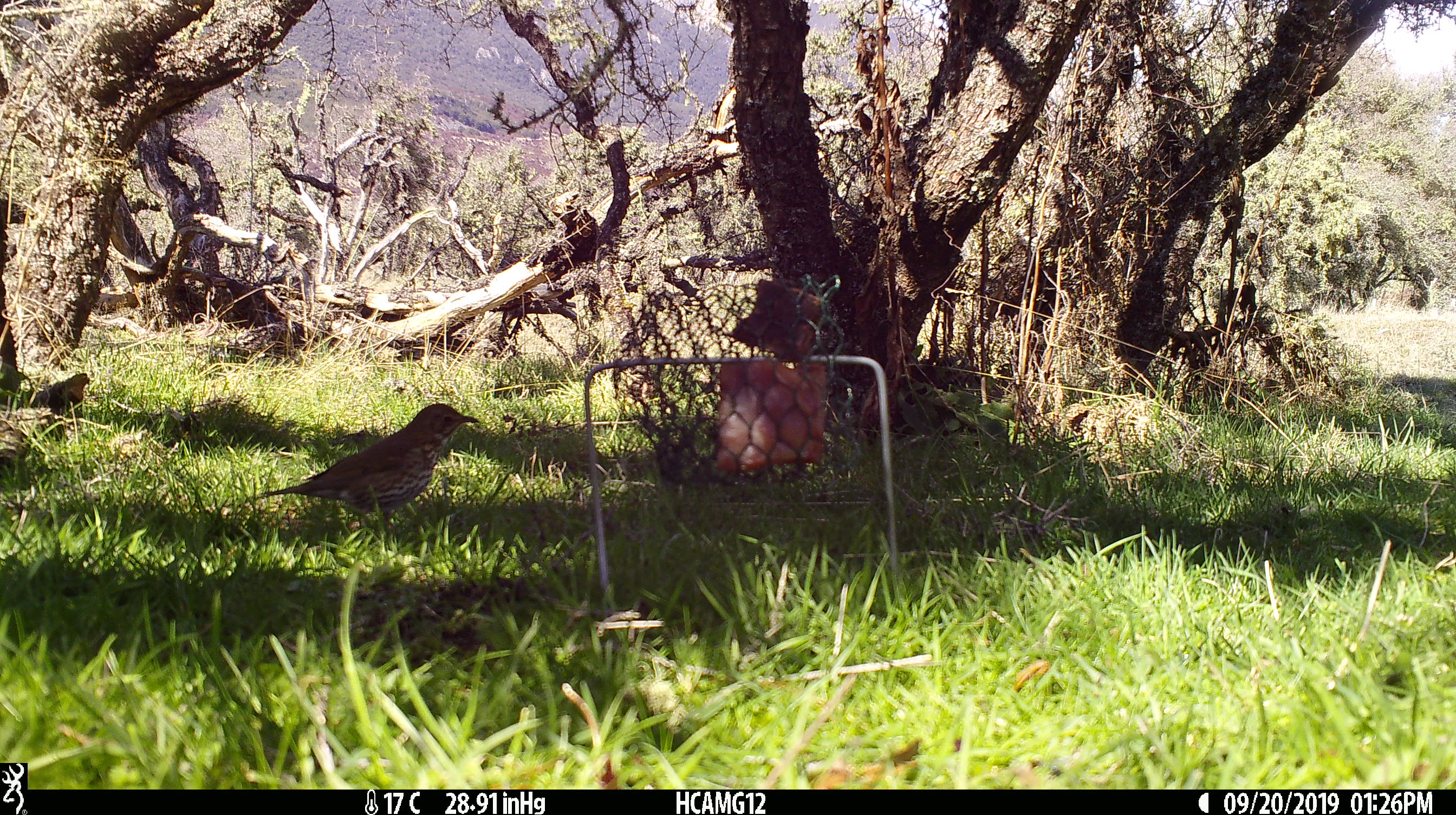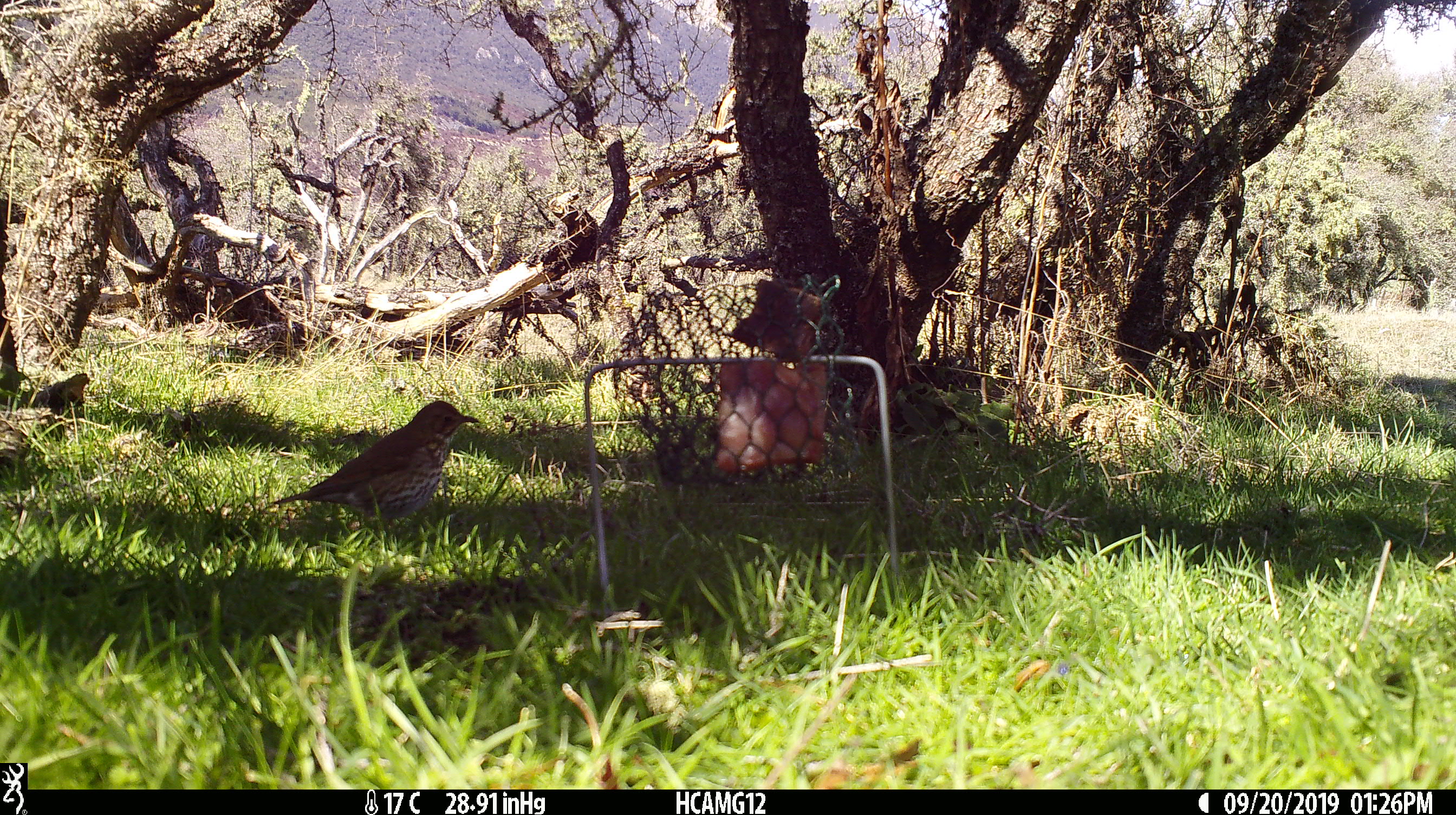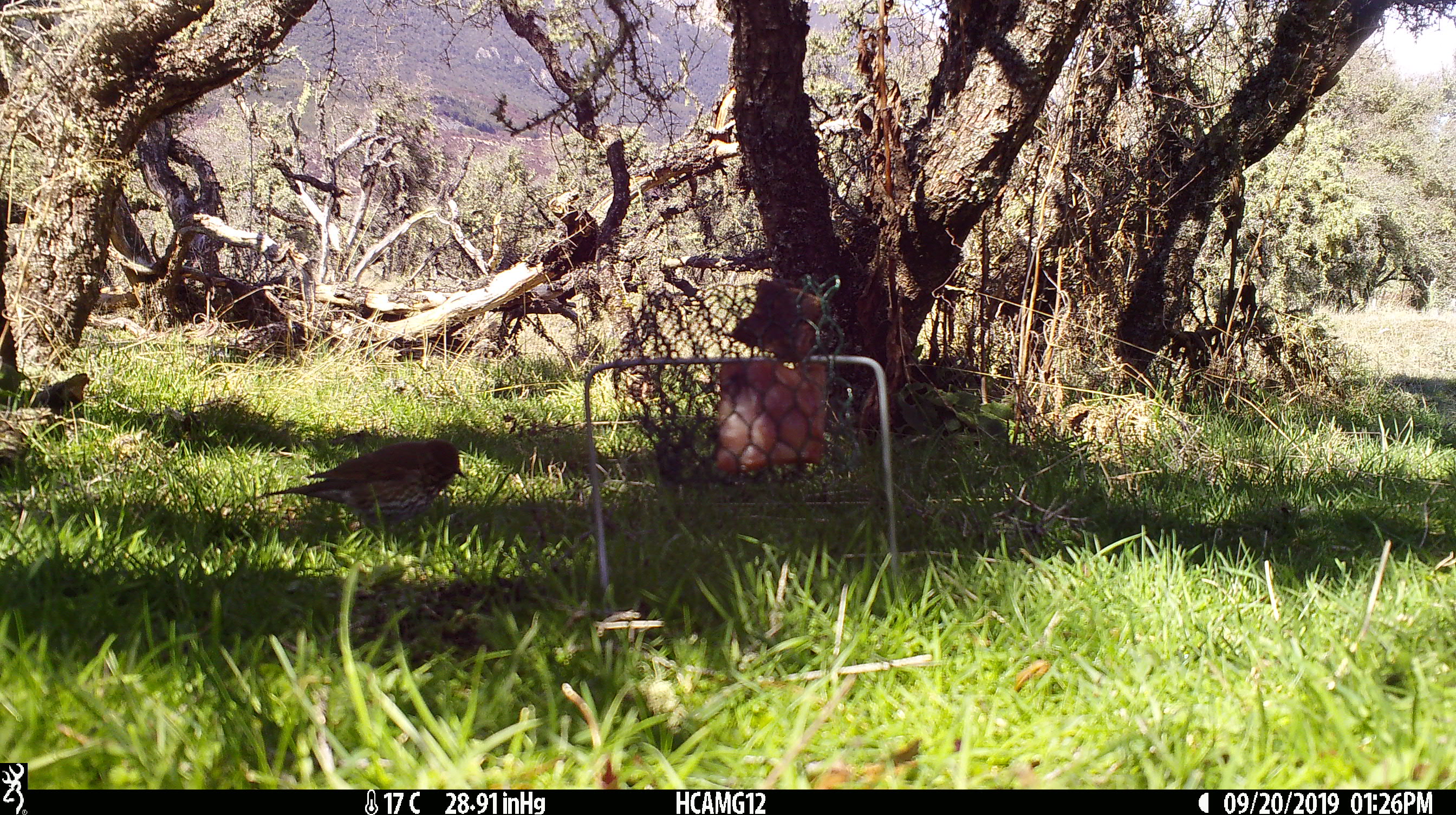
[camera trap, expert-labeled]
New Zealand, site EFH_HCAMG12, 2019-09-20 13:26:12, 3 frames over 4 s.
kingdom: Animalia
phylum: Chordata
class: Aves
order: Passeriformes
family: Turdidae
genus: Turdus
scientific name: Turdus philomelos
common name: song thrush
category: thrush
Thrush (song thrush) (Turdus philomelos).